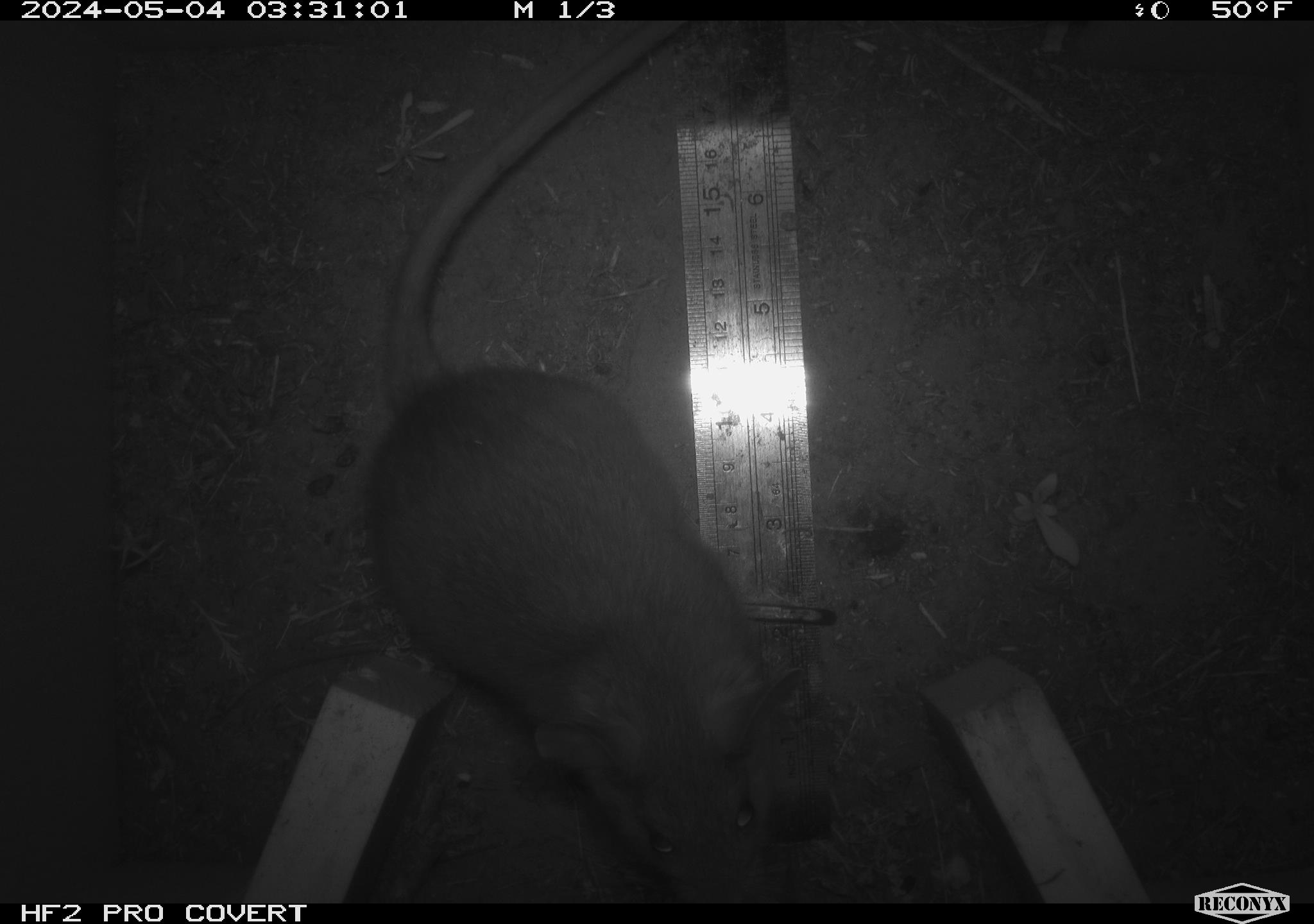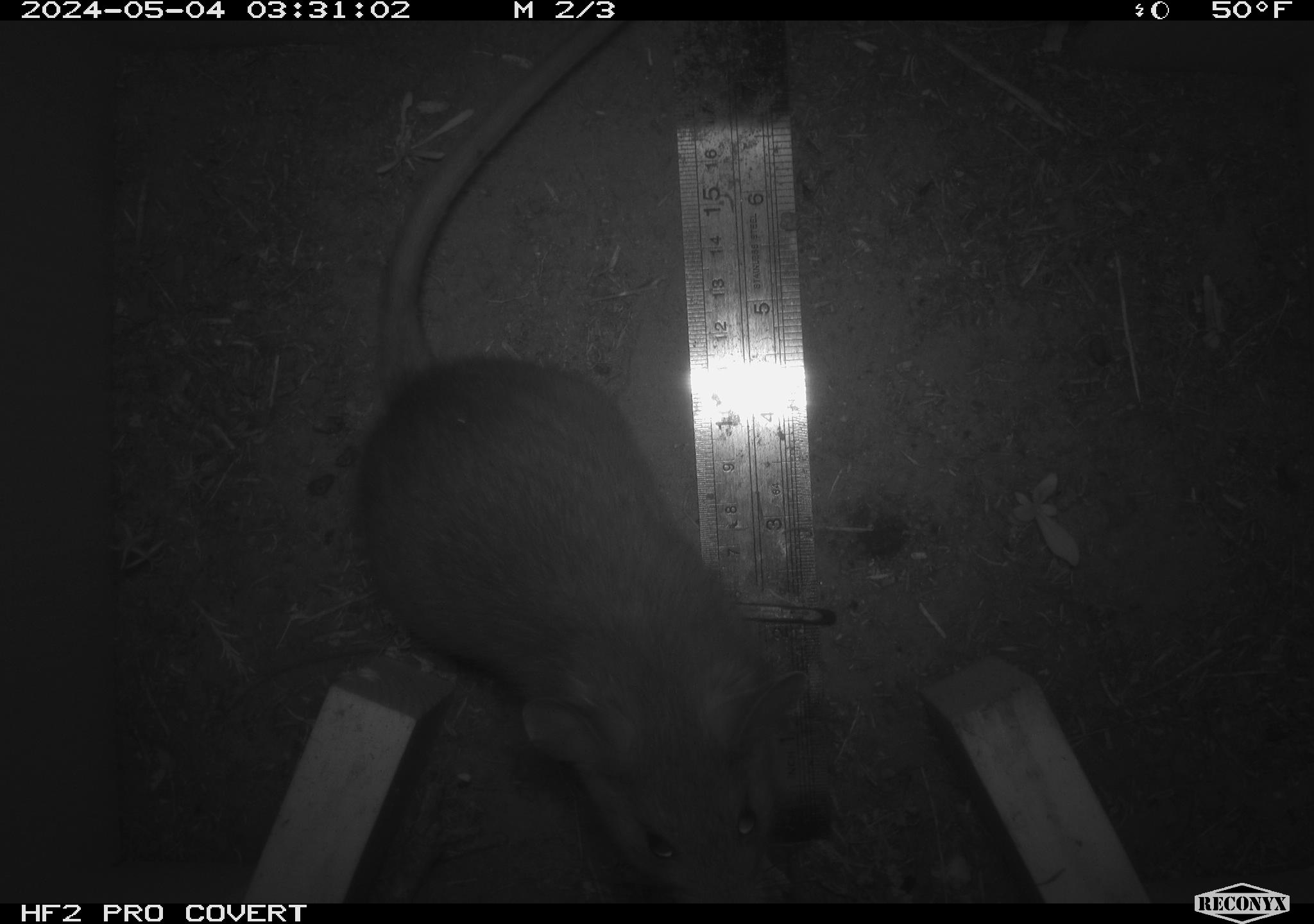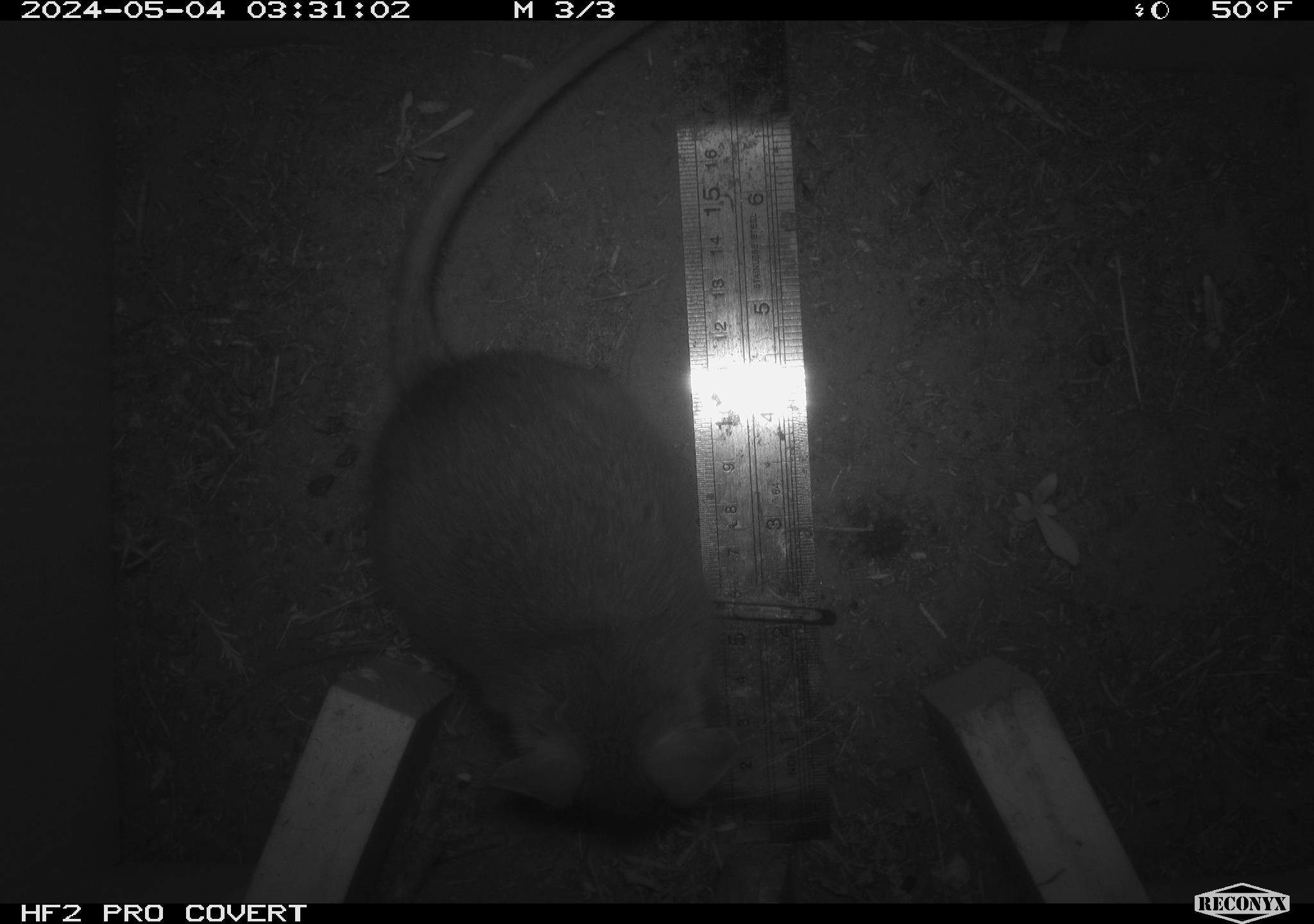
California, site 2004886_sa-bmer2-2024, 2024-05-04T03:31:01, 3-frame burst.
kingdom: Animalia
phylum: Chordata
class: Mammalia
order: Rodentia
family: Muridae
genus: Rattus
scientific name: Rattus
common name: rat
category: rattus species